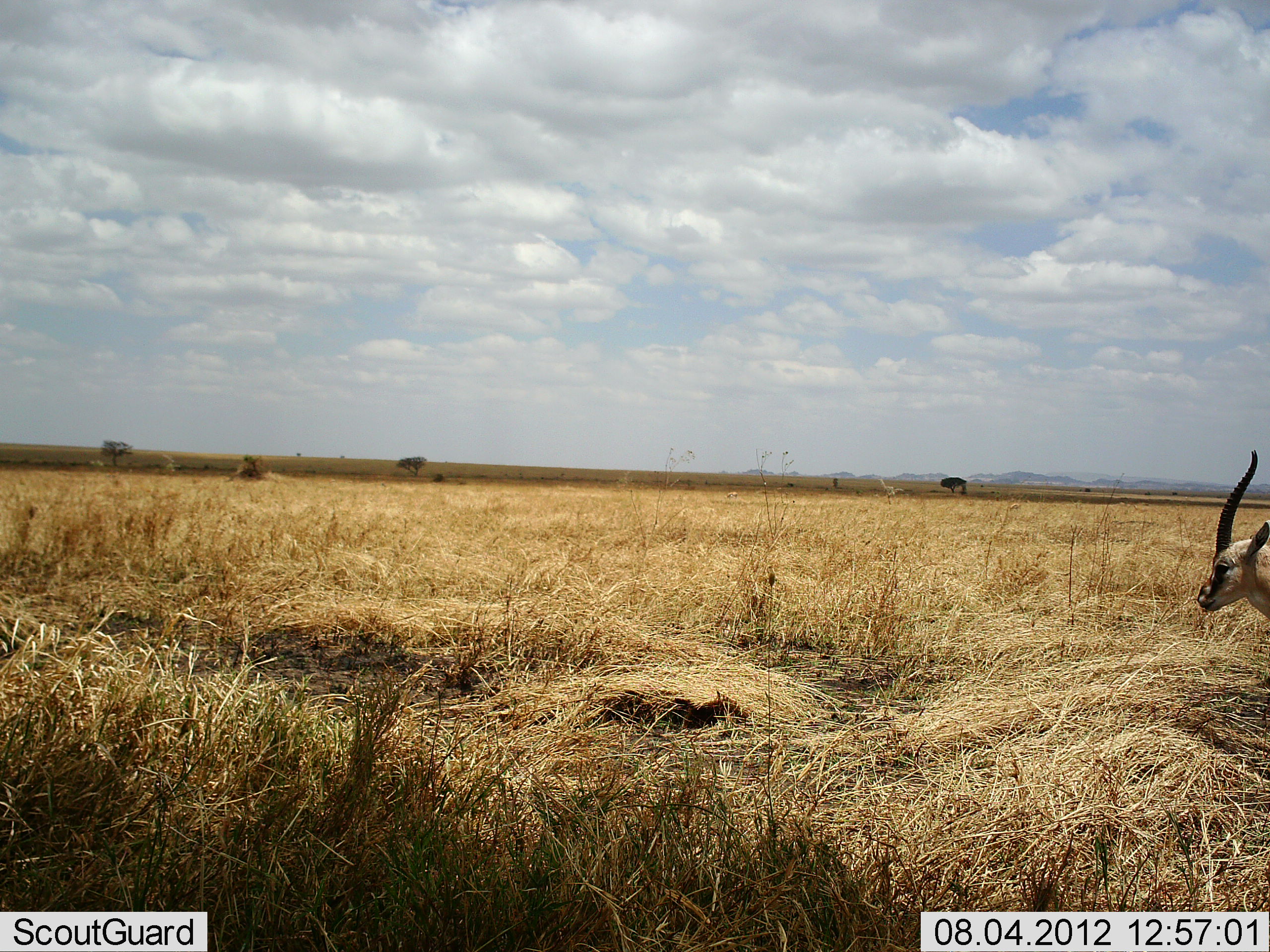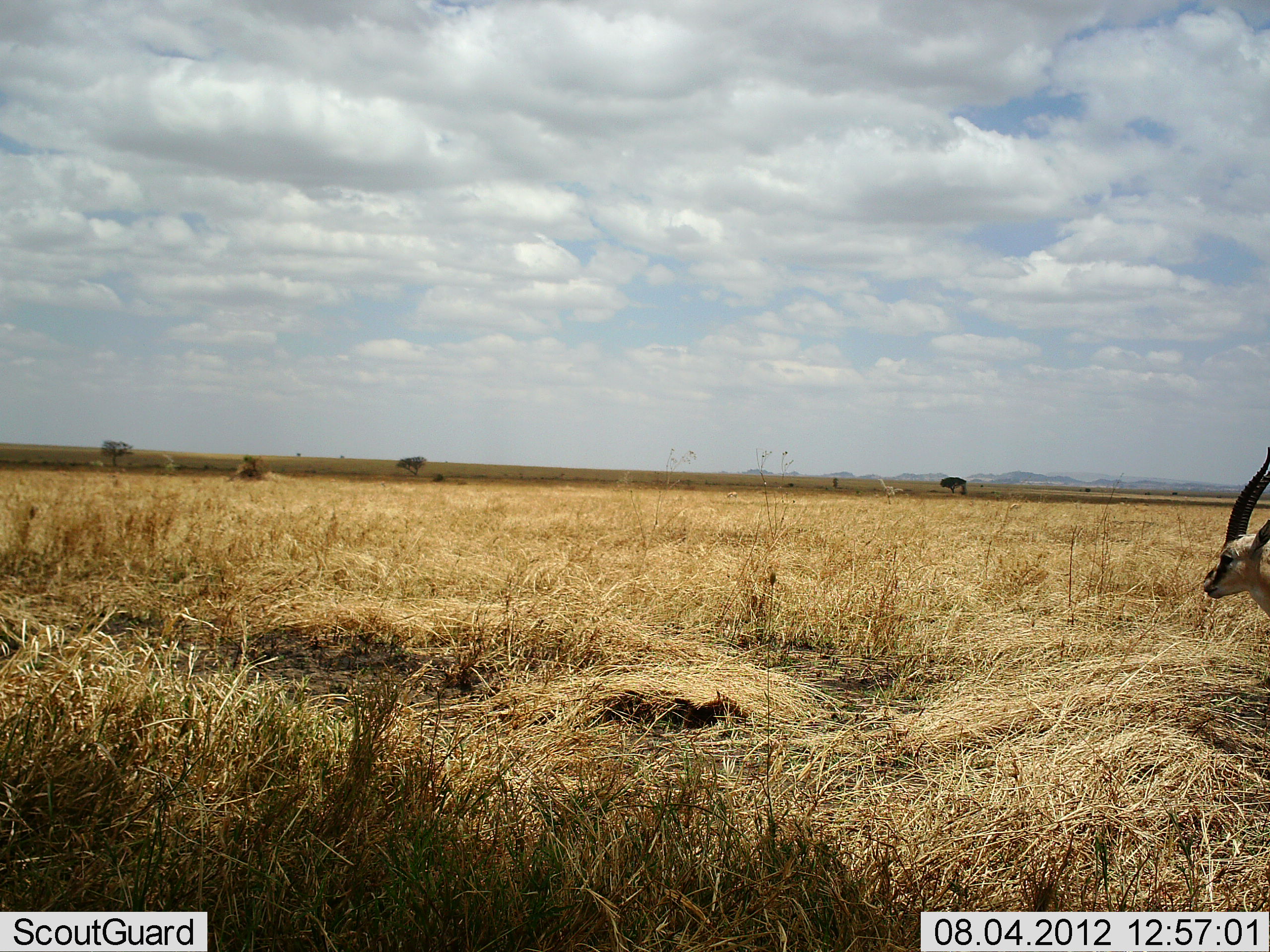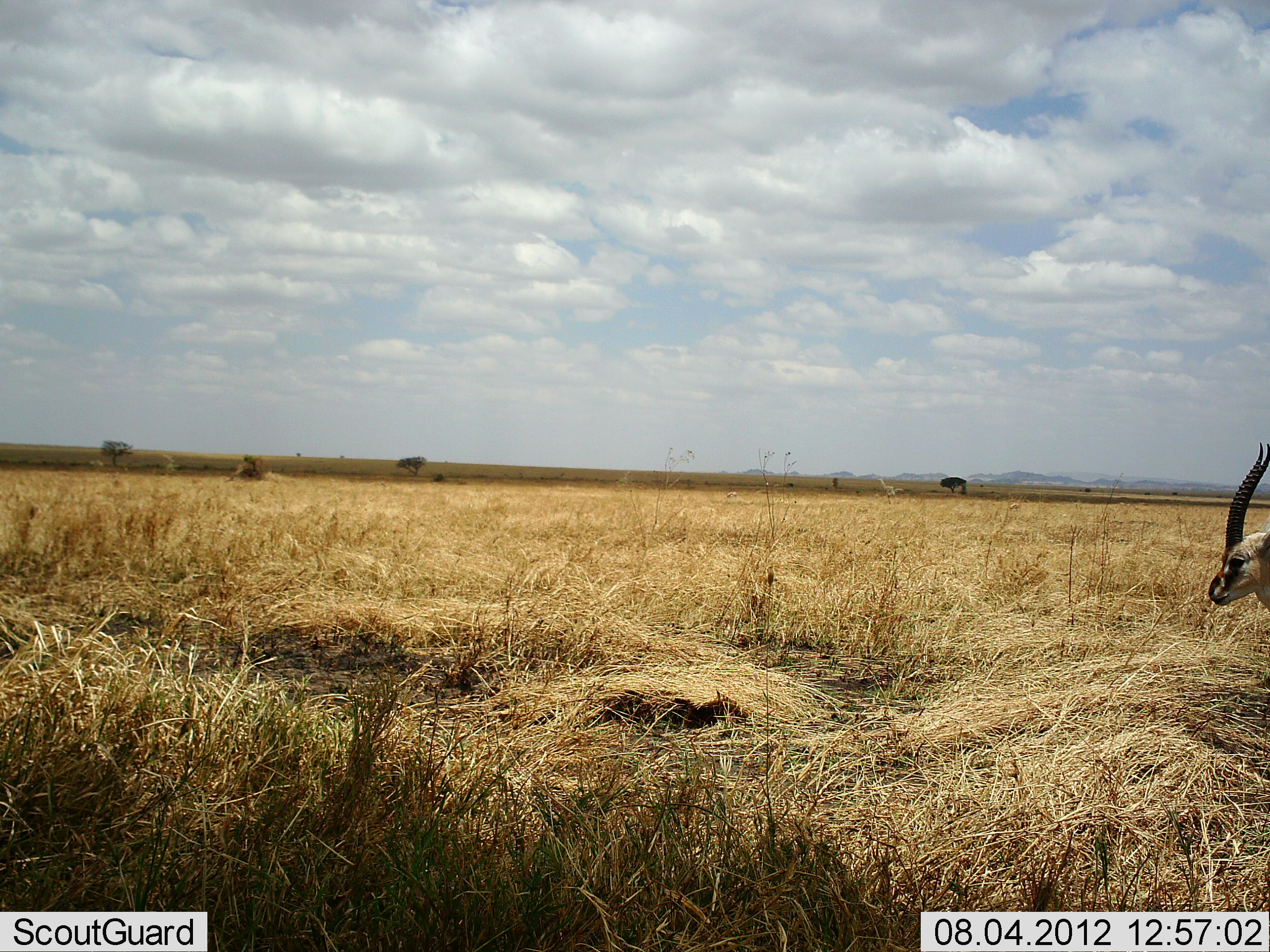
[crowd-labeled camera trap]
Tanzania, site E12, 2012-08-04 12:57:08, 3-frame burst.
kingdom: Animalia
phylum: Chordata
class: Mammalia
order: Artiodactyla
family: Bovidae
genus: Eudorcas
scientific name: Eudorcas thomsonii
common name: thomson's gazelle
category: gazellethomsons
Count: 1.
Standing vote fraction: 80%.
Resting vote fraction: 0%.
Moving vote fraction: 10%.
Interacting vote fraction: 0%.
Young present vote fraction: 0%.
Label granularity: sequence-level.